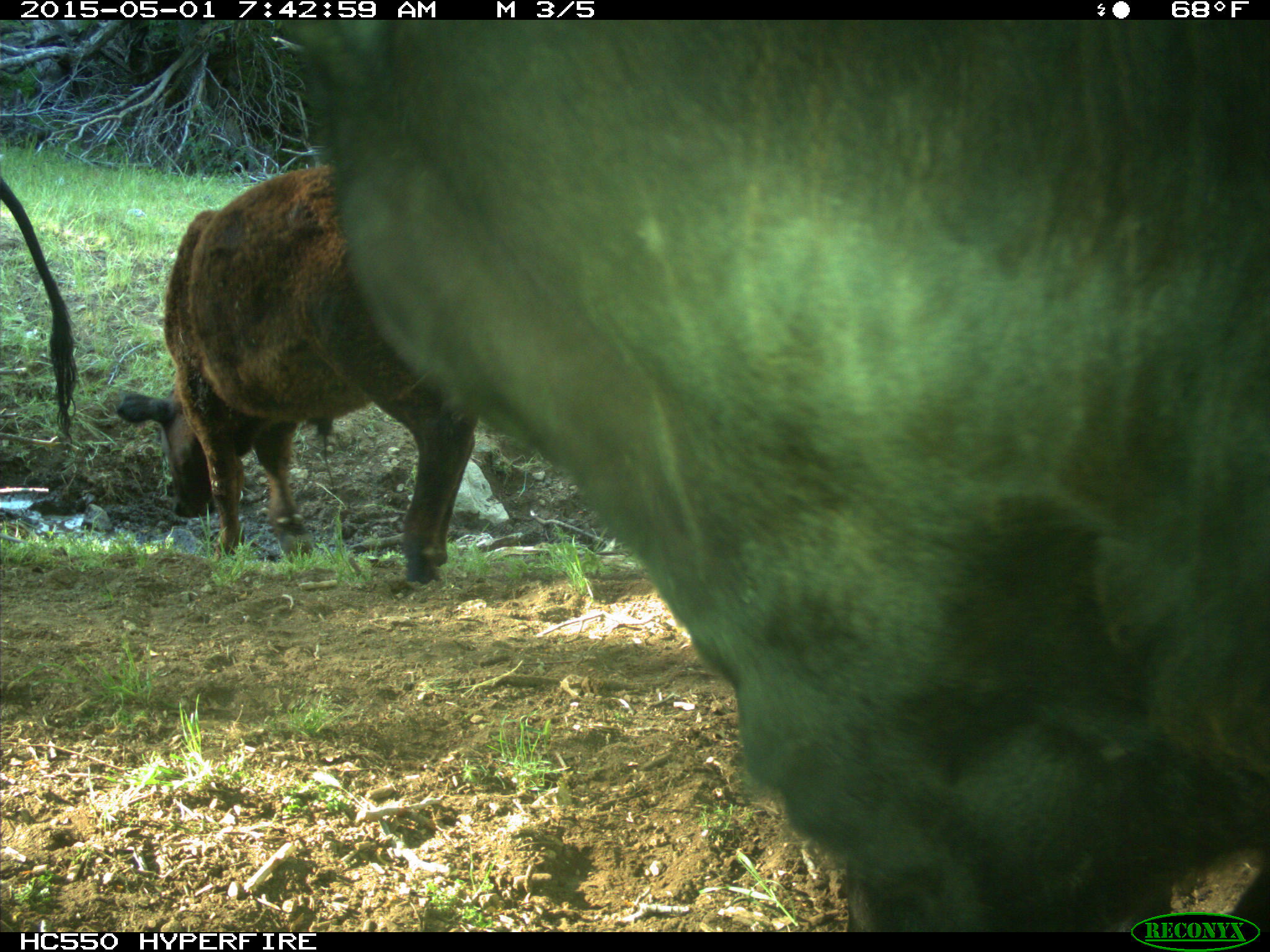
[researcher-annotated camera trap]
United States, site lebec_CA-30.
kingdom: Animalia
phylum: Chordata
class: Mammalia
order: Artiodactyla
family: Bovidae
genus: Bos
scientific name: Bos taurus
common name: domestic cow